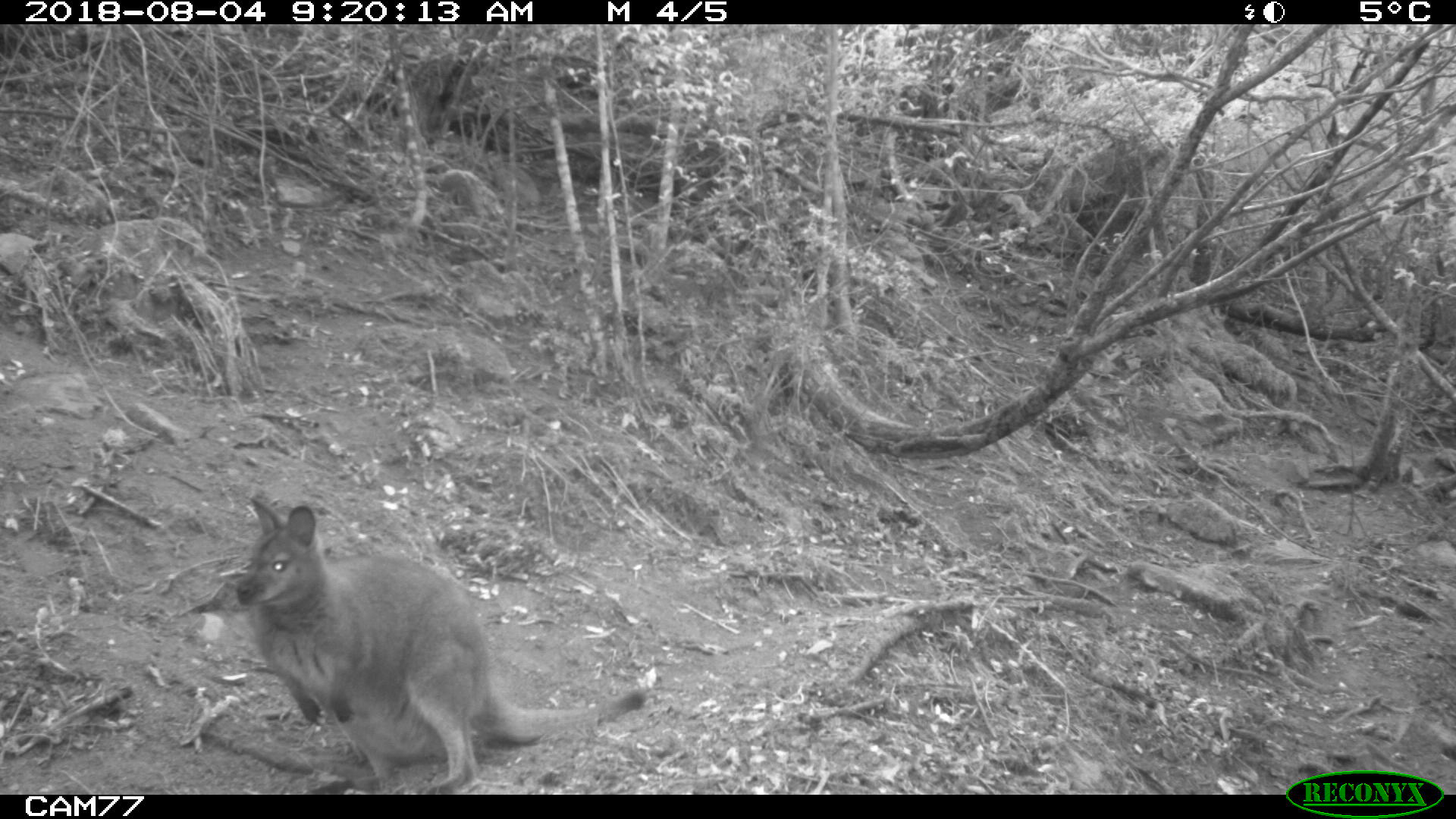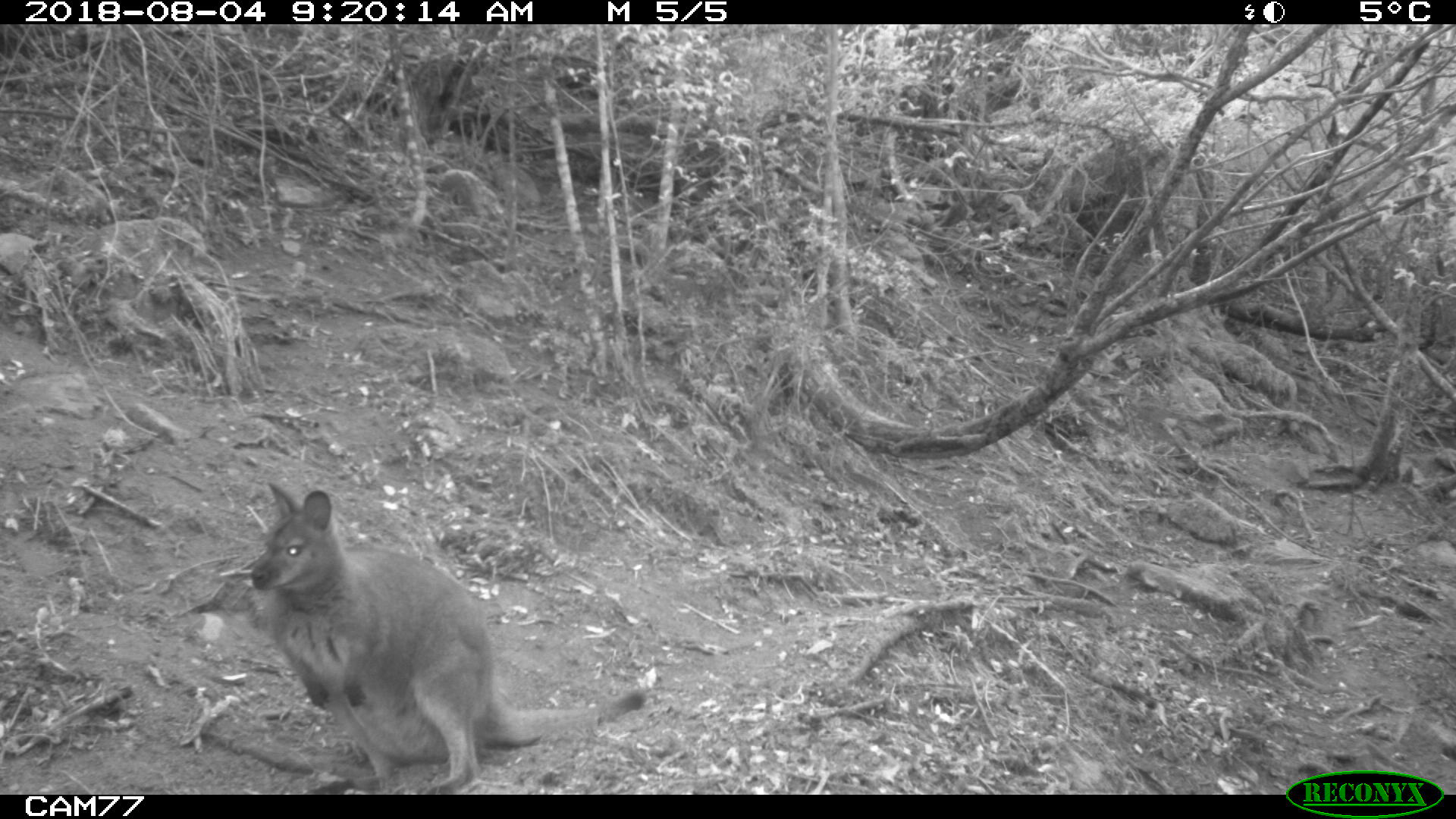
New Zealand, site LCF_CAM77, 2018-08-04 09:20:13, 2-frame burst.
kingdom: Animalia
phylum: Chordata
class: Mammalia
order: Diprotodontia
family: Macropodidae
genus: Notamacropus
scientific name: Notamacropus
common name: wallaby